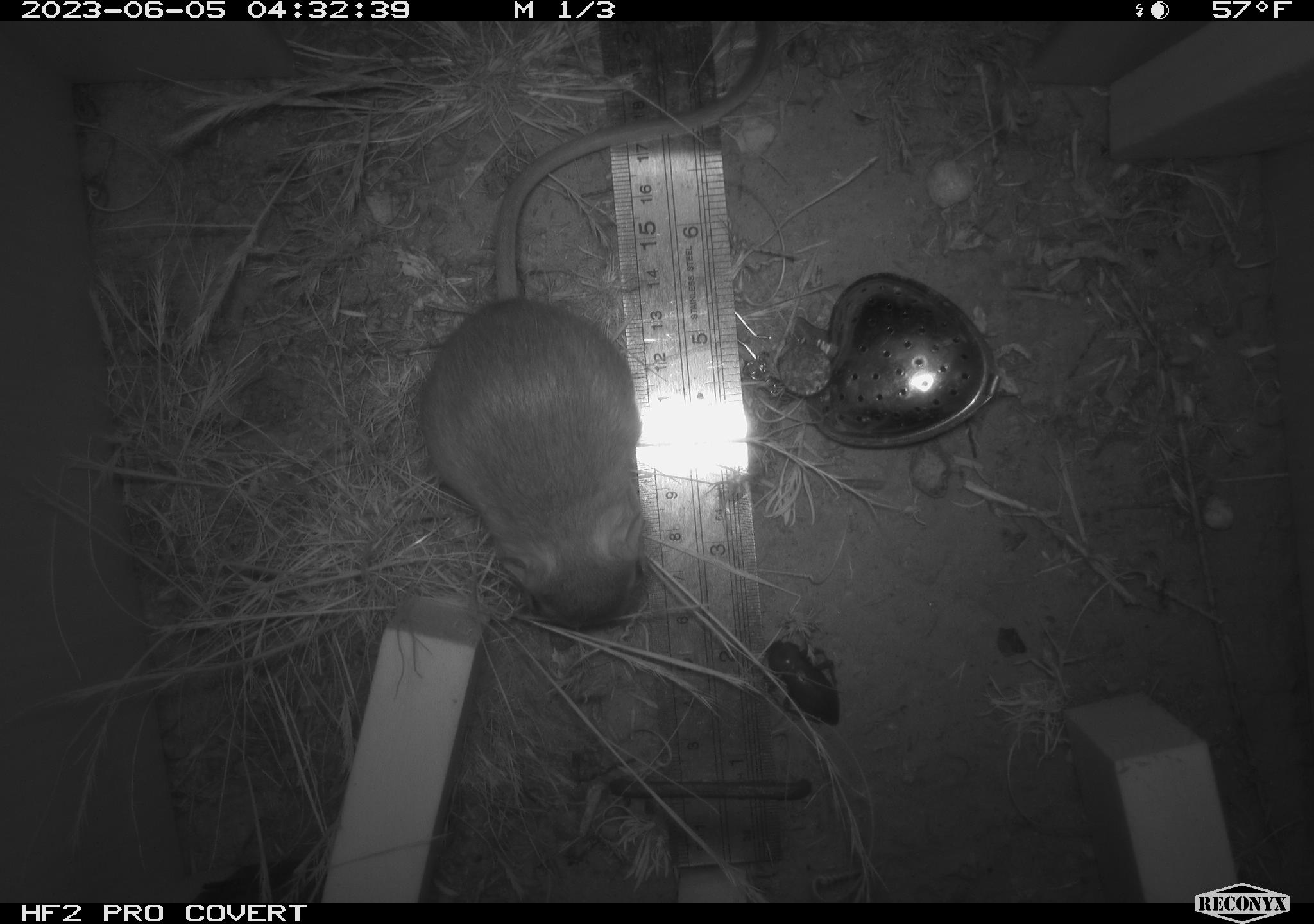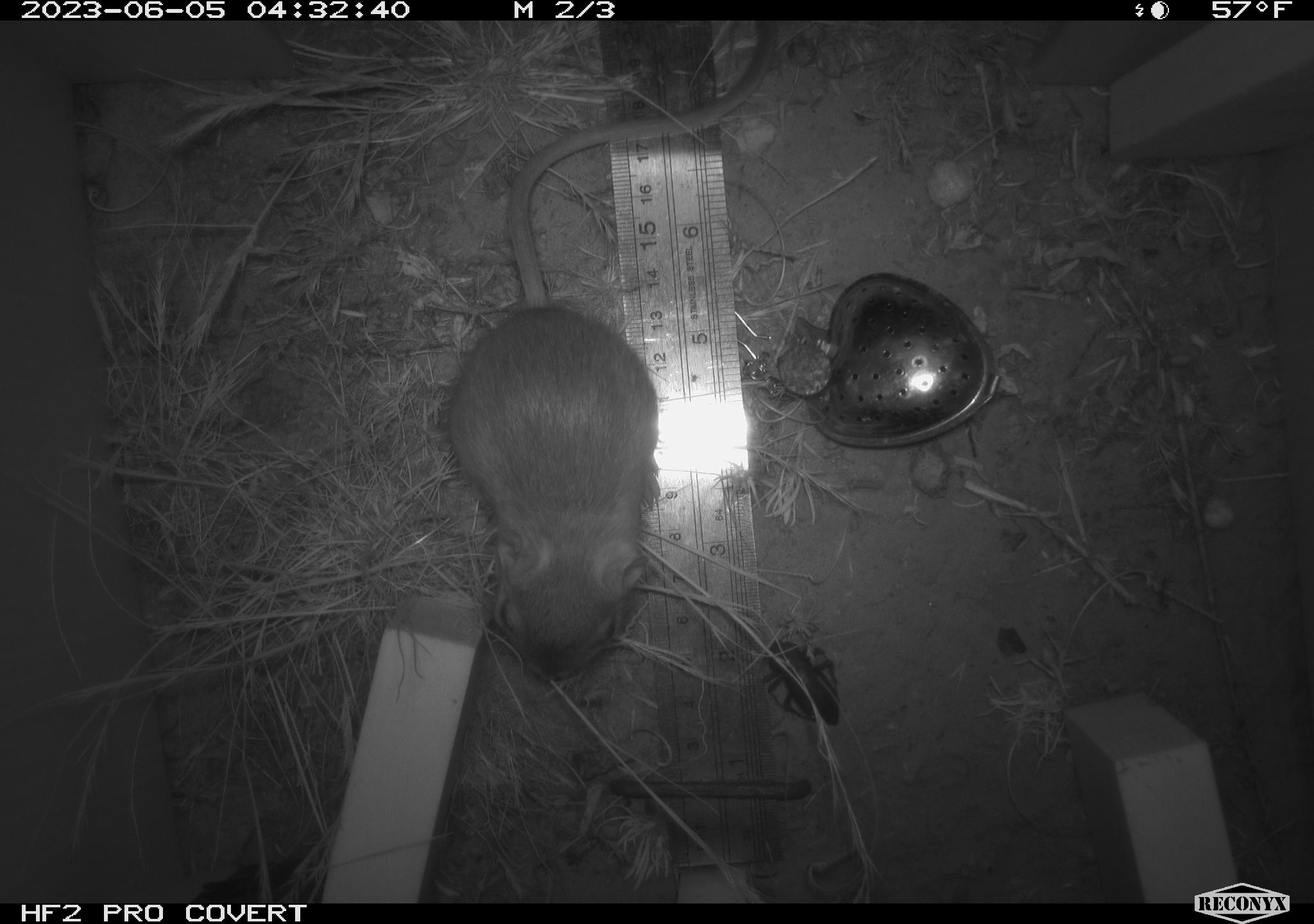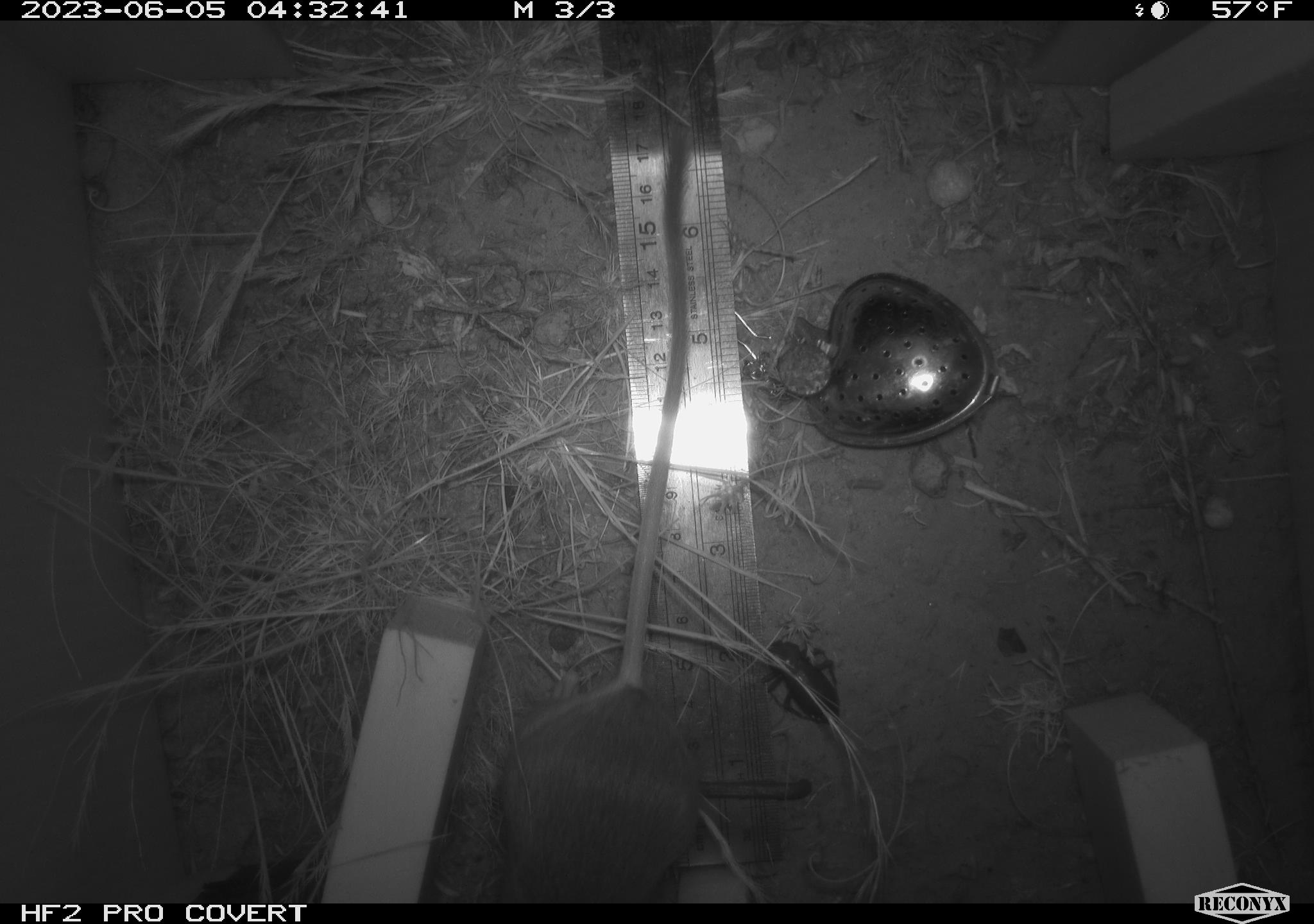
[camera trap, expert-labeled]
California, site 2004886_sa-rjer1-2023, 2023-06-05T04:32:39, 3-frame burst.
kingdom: Animalia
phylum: Arthropoda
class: Insecta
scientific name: Insecta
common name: insect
Insect (Insecta).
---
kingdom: Animalia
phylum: Chordata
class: Mammalia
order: Rodentia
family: Heteromyidae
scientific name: Heteromyidae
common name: kangaroo rats and pocket mice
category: heteromyidae family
Heteromyidae family (kangaroo rats and pocket mice) (Heteromyidae).